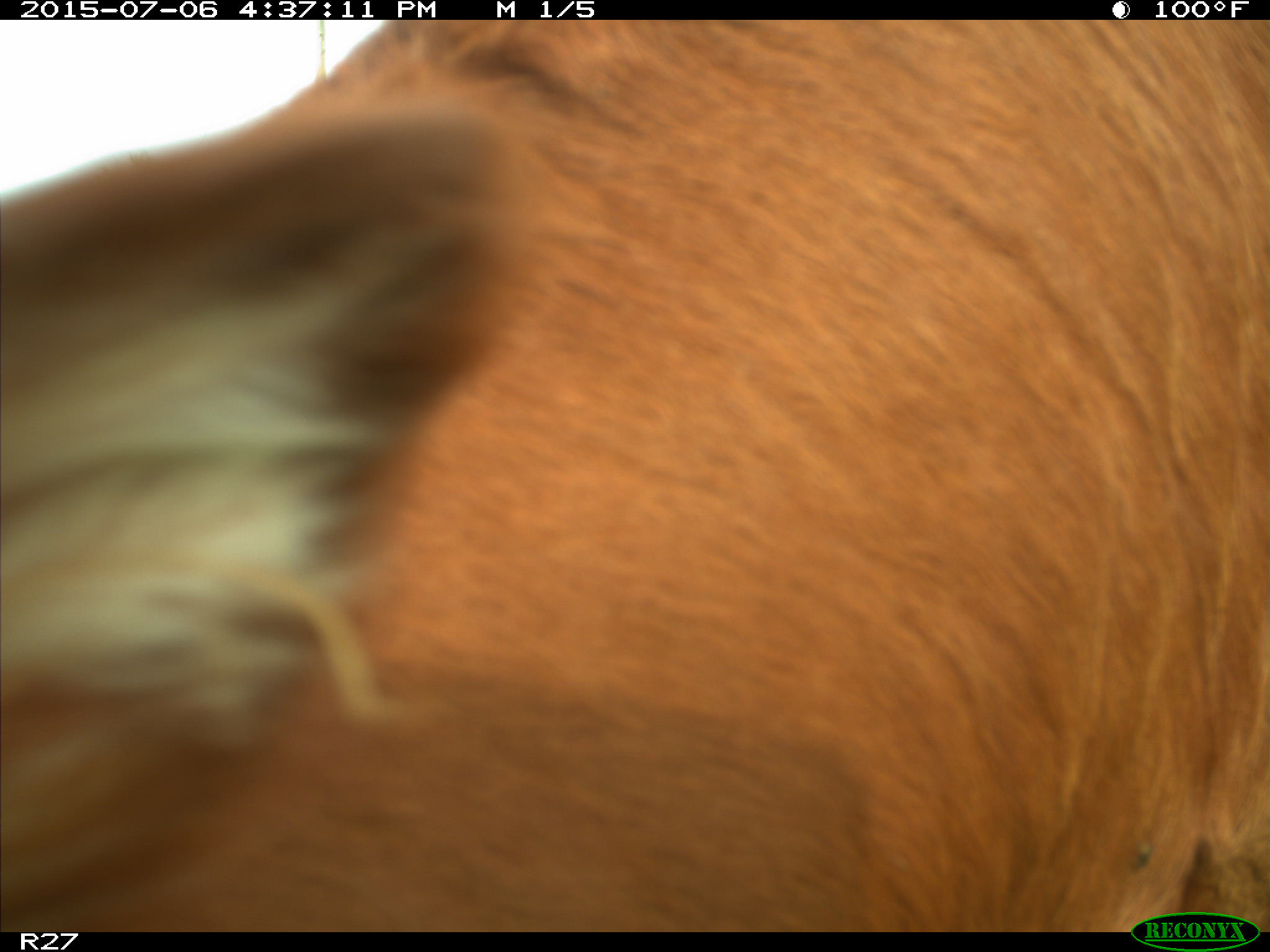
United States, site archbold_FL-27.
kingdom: Animalia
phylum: Chordata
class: Mammalia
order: Artiodactyla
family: Bovidae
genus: Bos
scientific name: Bos taurus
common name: domestic cow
Bos taurus (domestic cow).